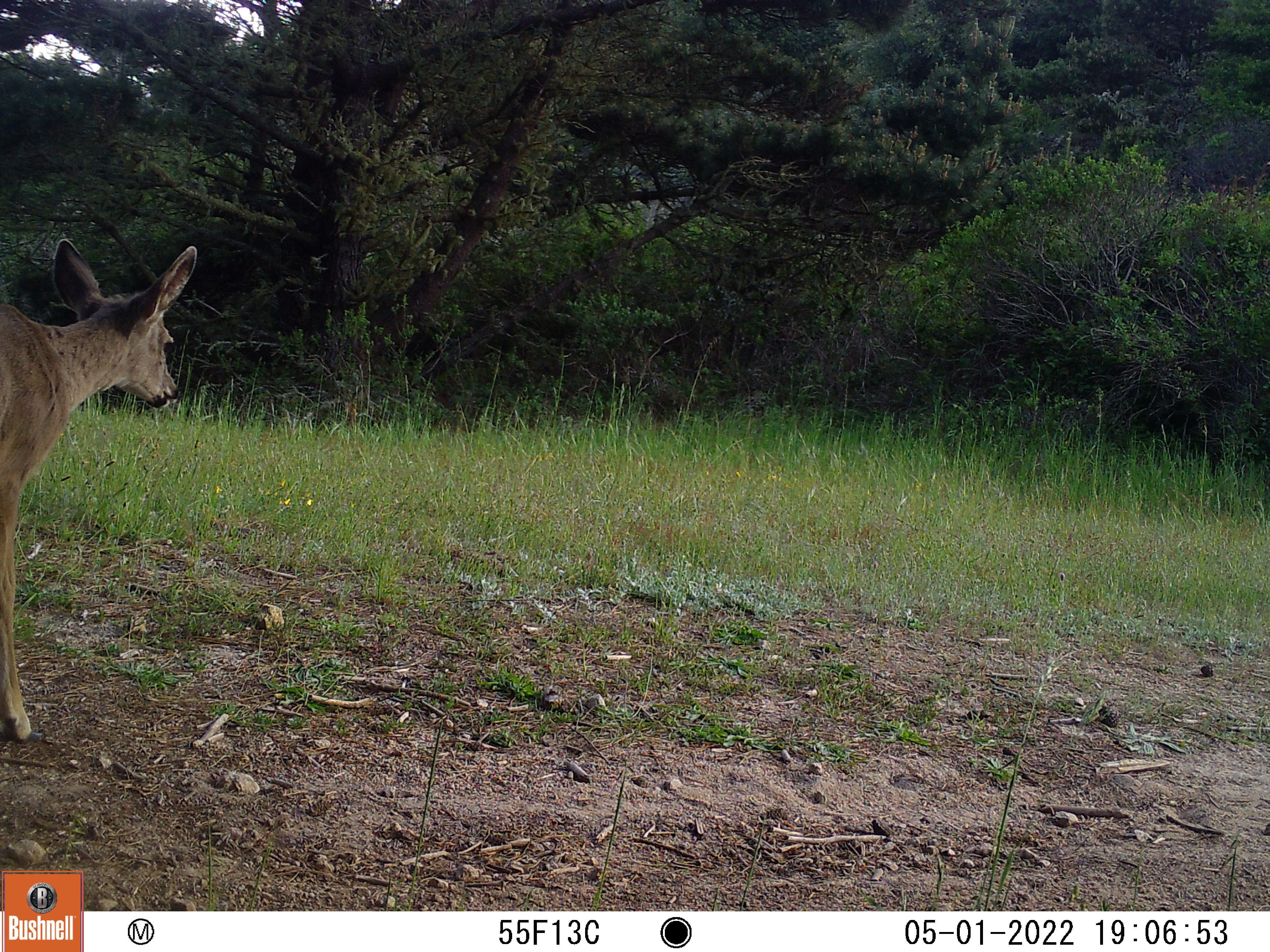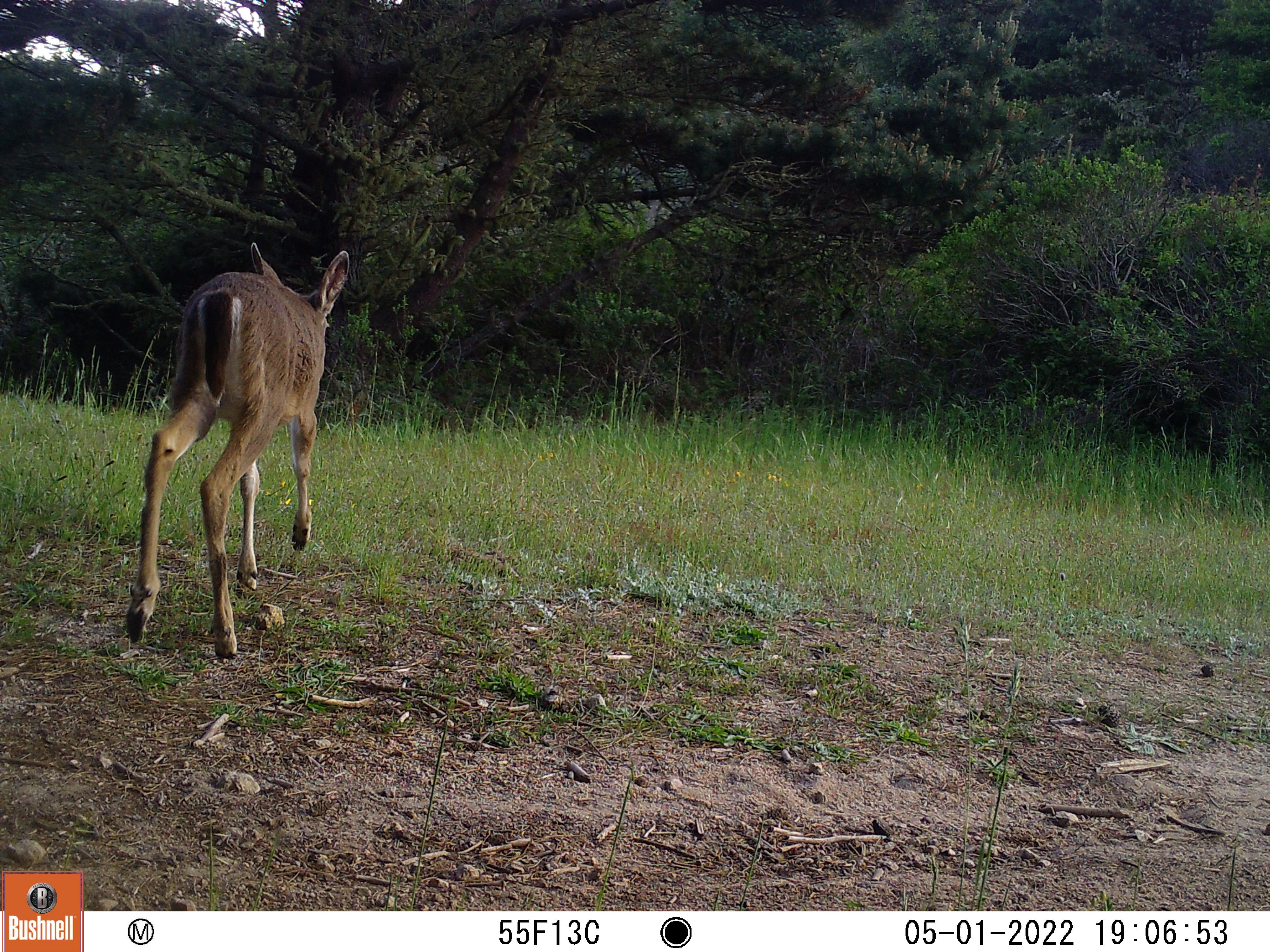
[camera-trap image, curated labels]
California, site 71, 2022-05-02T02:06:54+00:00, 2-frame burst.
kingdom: Animalia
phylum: Chordata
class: Mammalia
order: Artiodactyla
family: Cervidae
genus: Odocoileus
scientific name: Odocoileus hemionus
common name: mule deer